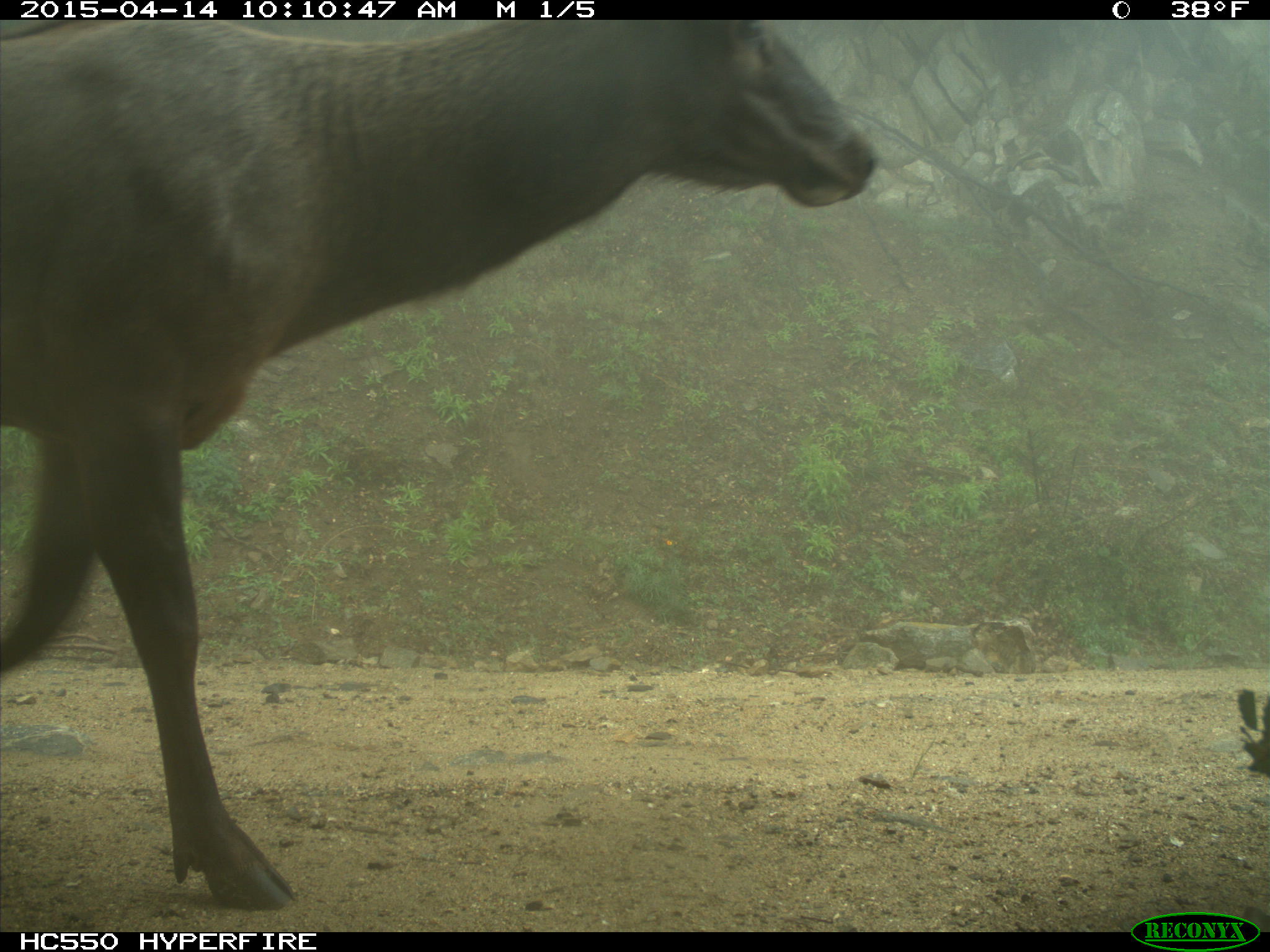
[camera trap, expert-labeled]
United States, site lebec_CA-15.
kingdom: Animalia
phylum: Chordata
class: Mammalia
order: Artiodactyla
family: Cervidae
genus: Cervus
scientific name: Cervus canadensis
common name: elk